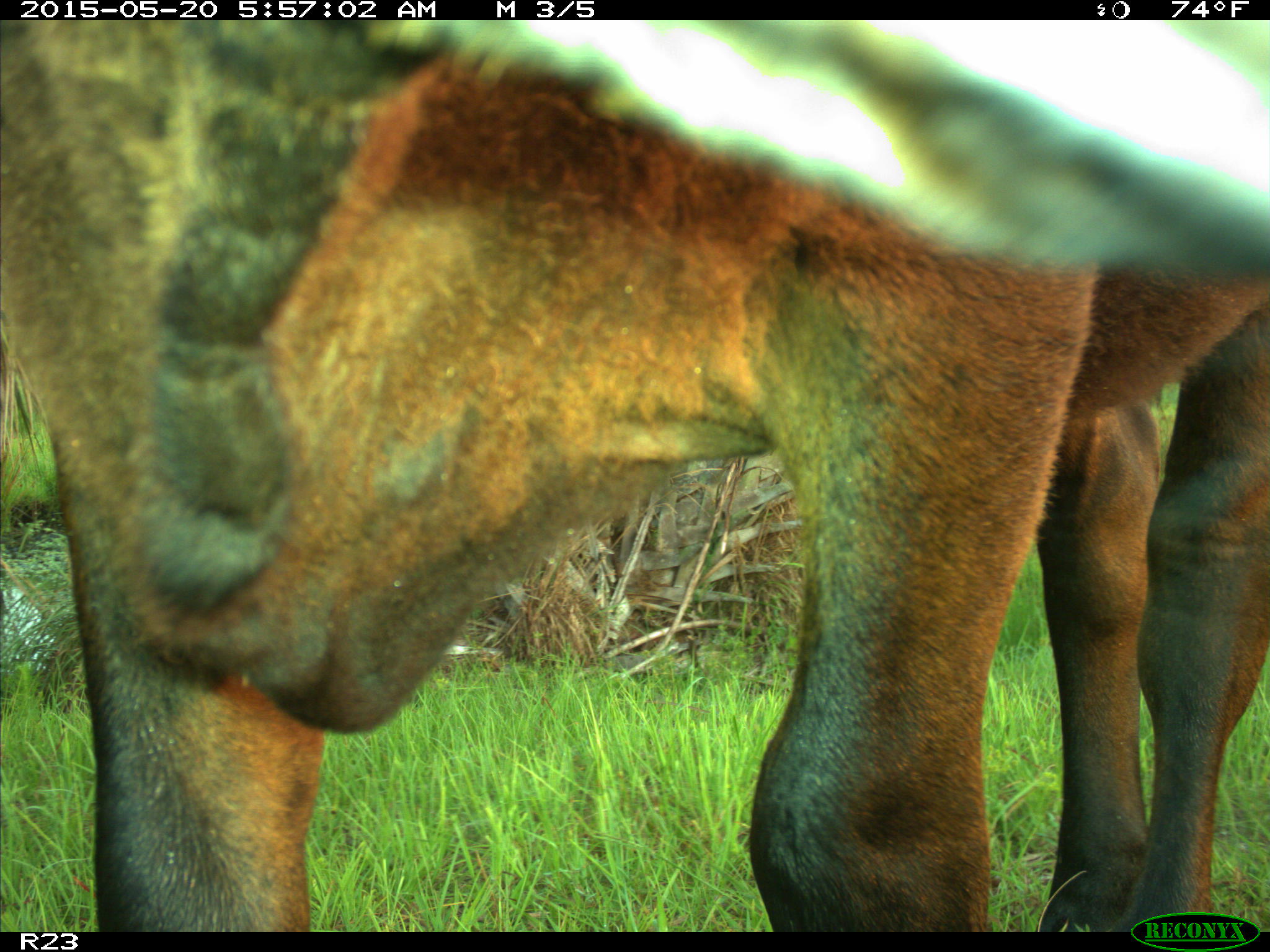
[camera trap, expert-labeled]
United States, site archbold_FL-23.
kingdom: Animalia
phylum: Chordata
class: Mammalia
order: Artiodactyla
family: Bovidae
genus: Bos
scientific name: Bos taurus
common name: domestic cow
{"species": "Bos taurus (domestic cow)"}